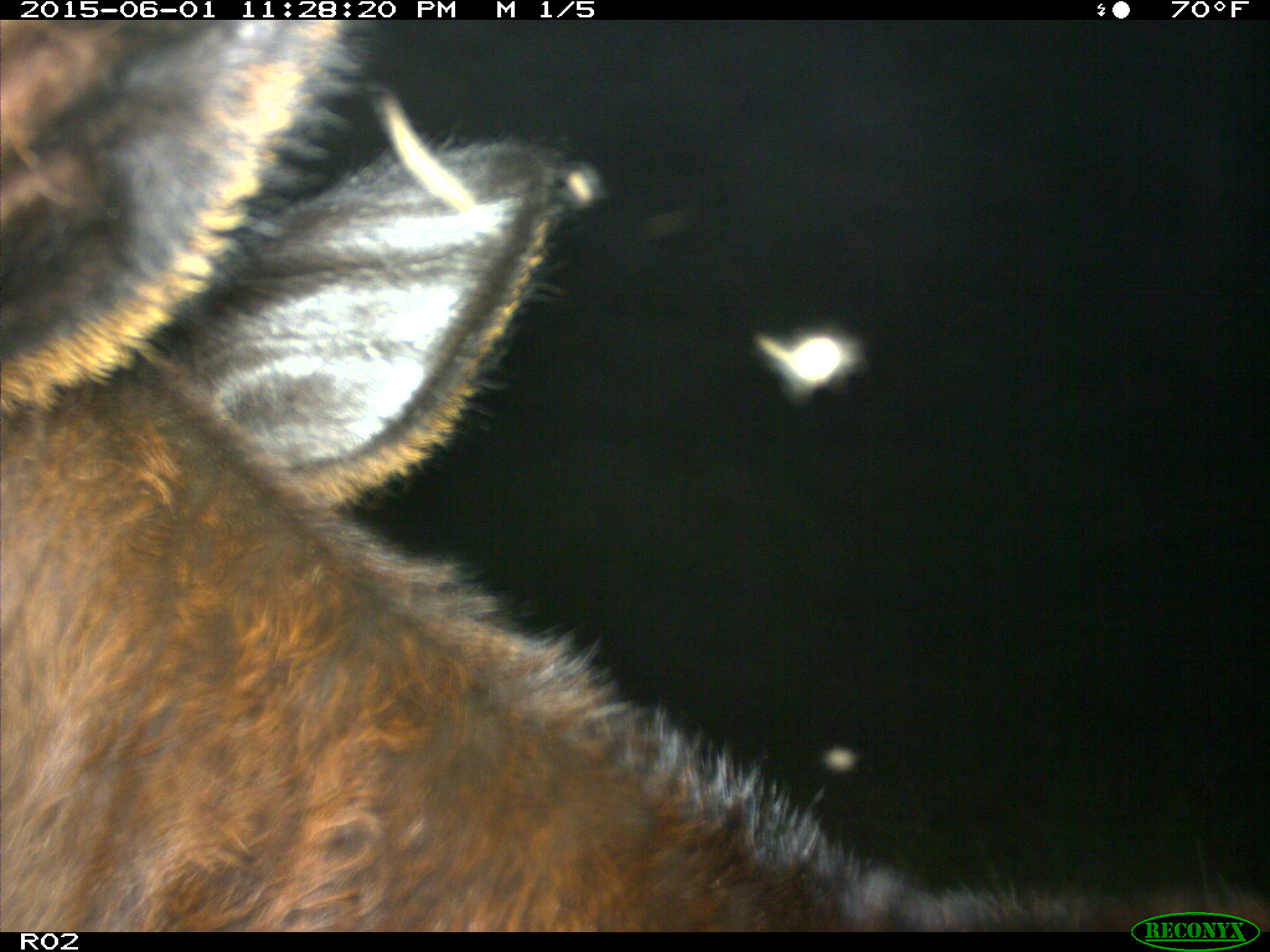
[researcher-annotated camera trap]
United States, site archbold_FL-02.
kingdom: Animalia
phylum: Chordata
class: Mammalia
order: Artiodactyla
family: Bovidae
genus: Bos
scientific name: Bos taurus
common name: domestic cow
Bos taurus (domestic cow).